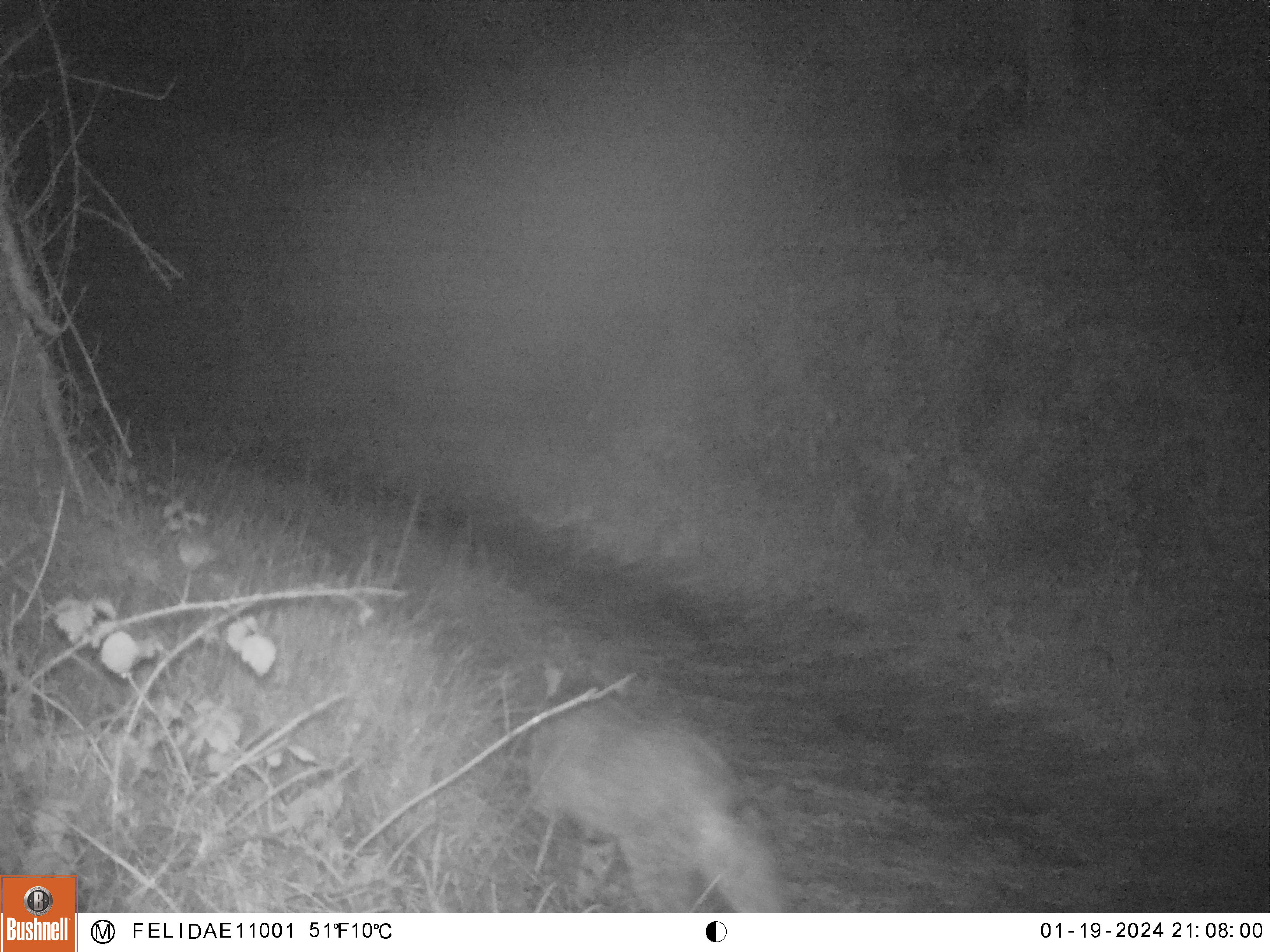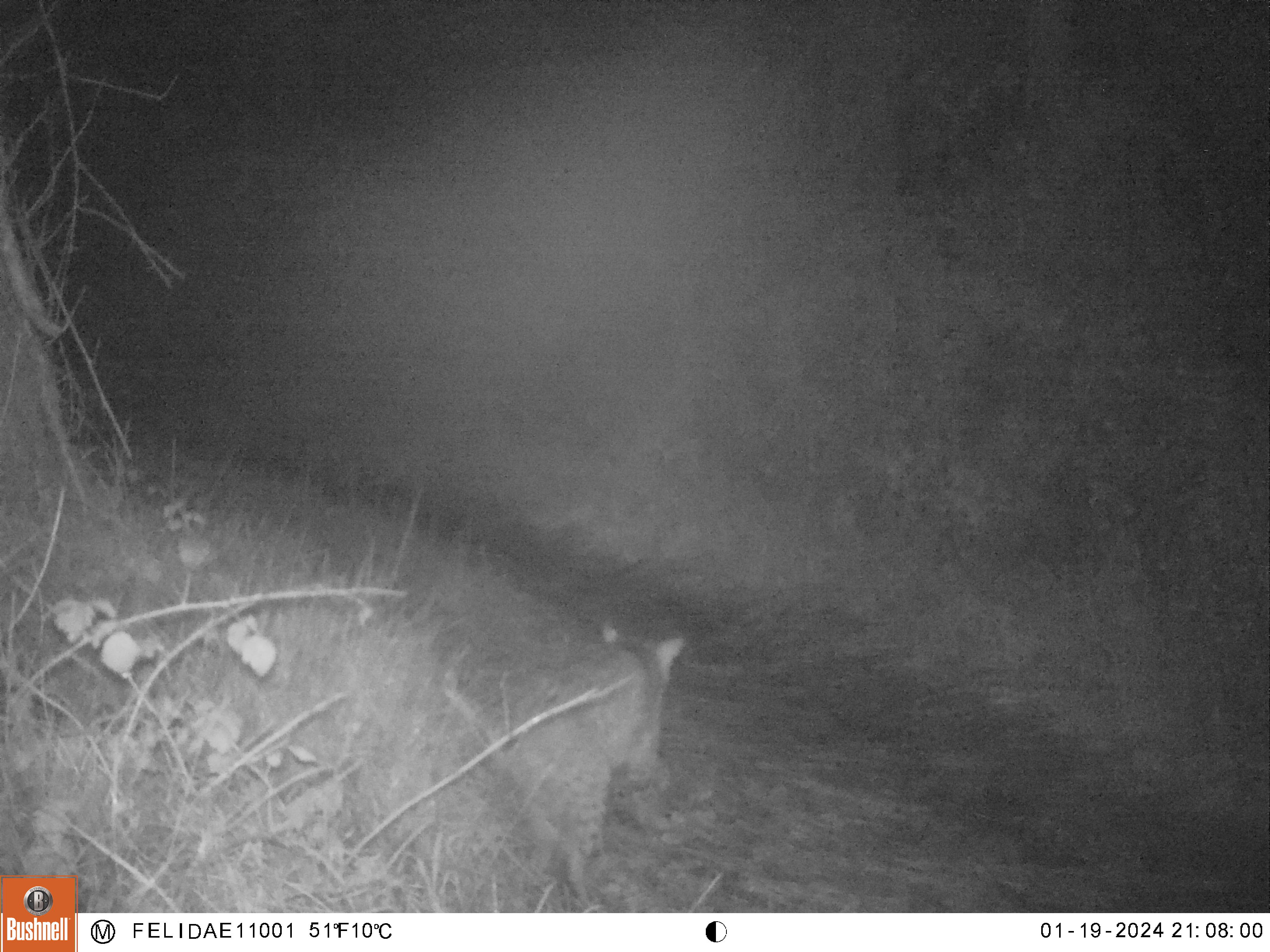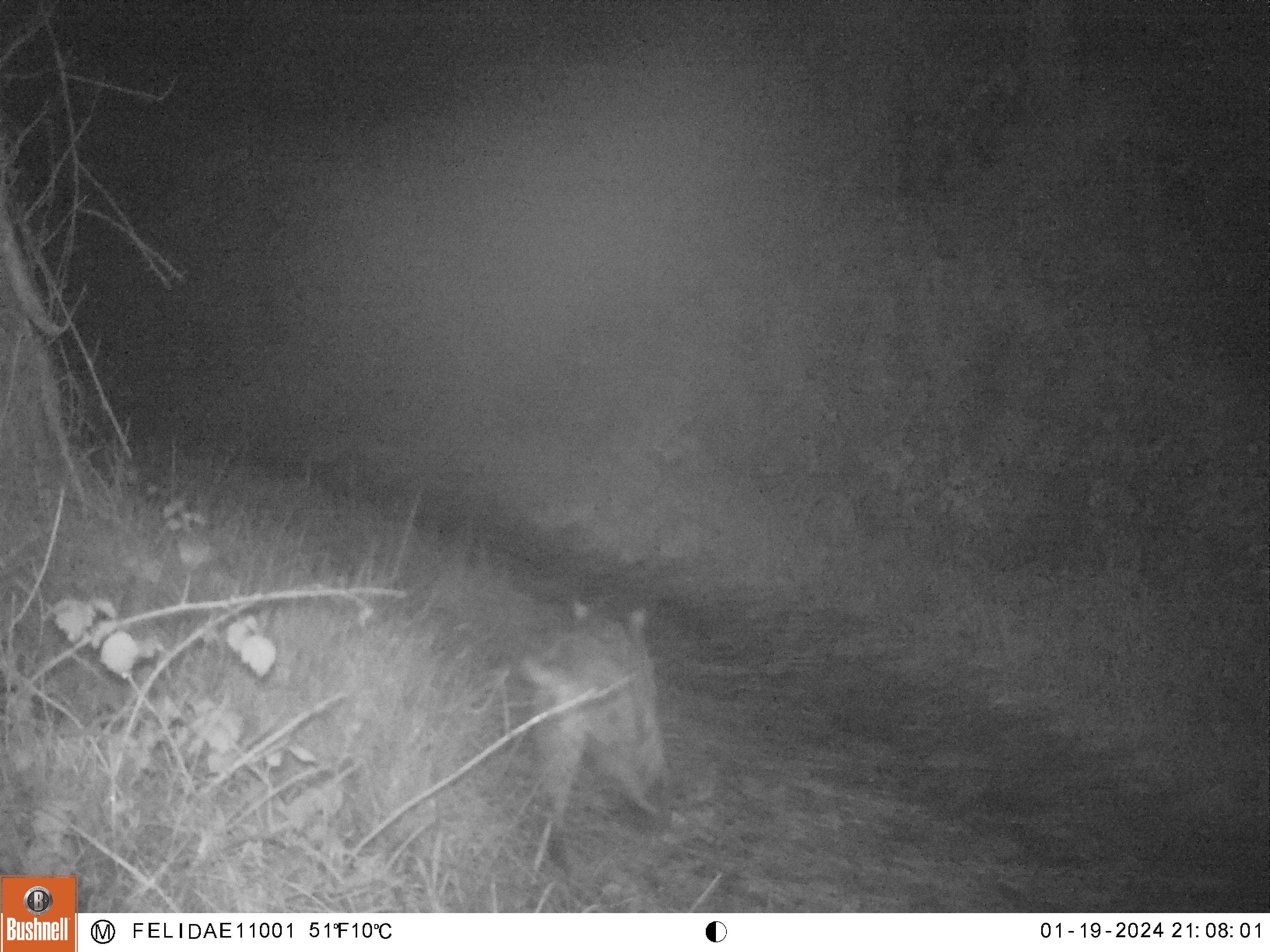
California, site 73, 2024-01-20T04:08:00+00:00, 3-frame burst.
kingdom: Animalia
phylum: Chordata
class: Mammalia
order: Carnivora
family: Felidae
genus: Lynx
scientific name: Lynx rufus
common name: bobcat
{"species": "bobcat (Lynx rufus)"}